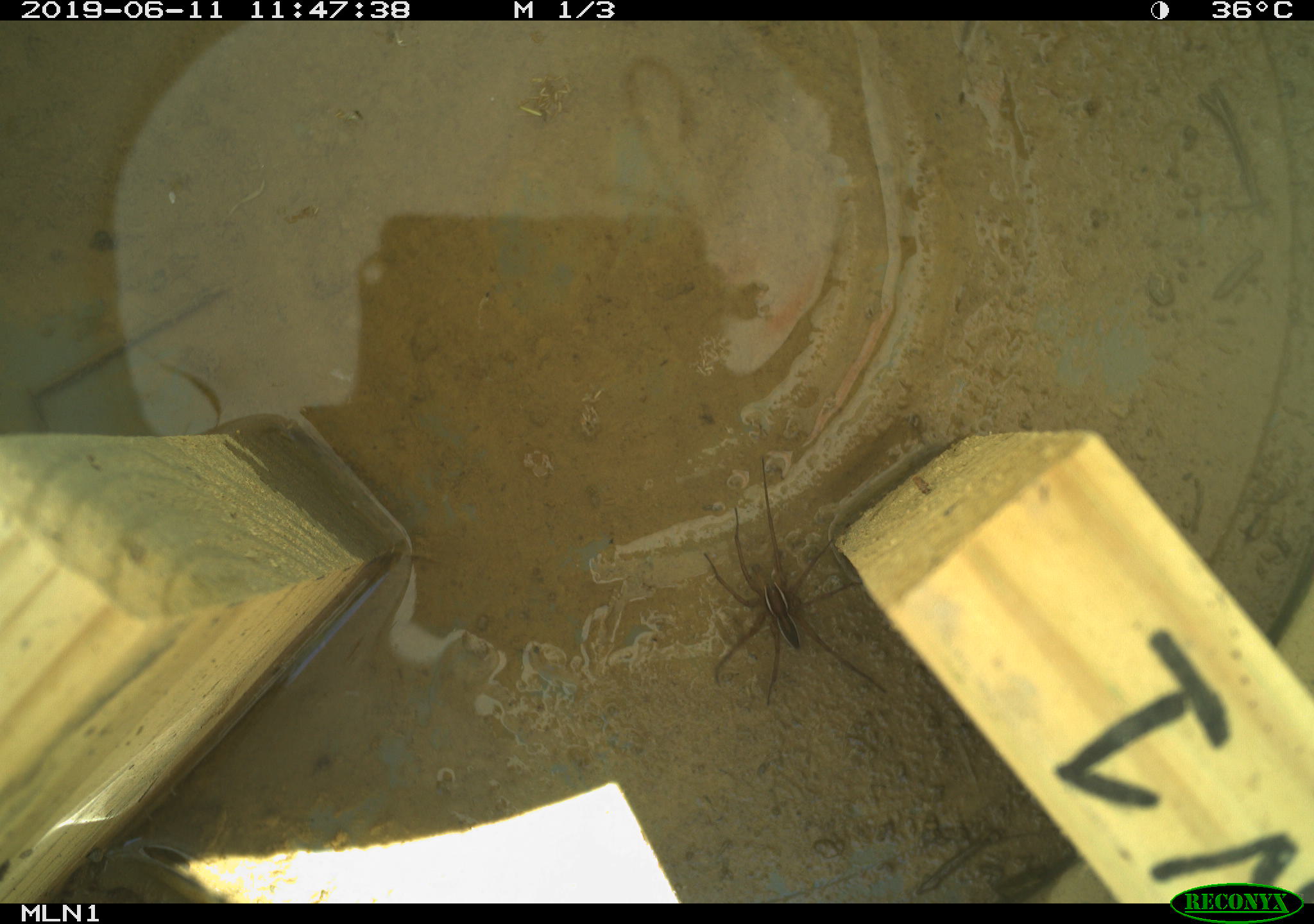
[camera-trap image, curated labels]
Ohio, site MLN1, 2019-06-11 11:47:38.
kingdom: Animalia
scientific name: Animalia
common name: animal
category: invertebrate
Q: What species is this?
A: Invertebrate (animal) (Animalia).